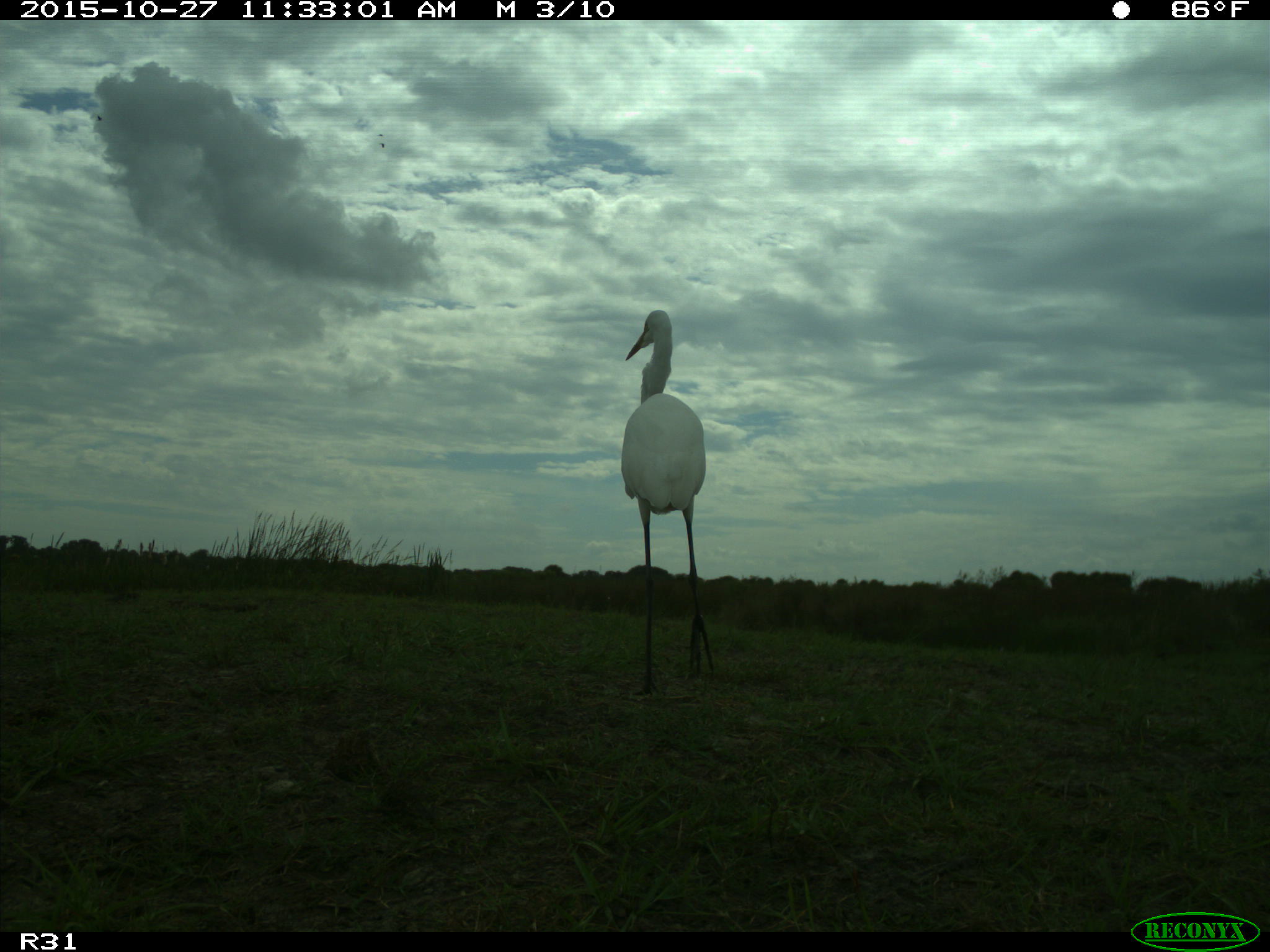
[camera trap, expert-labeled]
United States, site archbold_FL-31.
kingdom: Animalia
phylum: Chordata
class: Aves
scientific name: Aves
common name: birds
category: unidentified bird